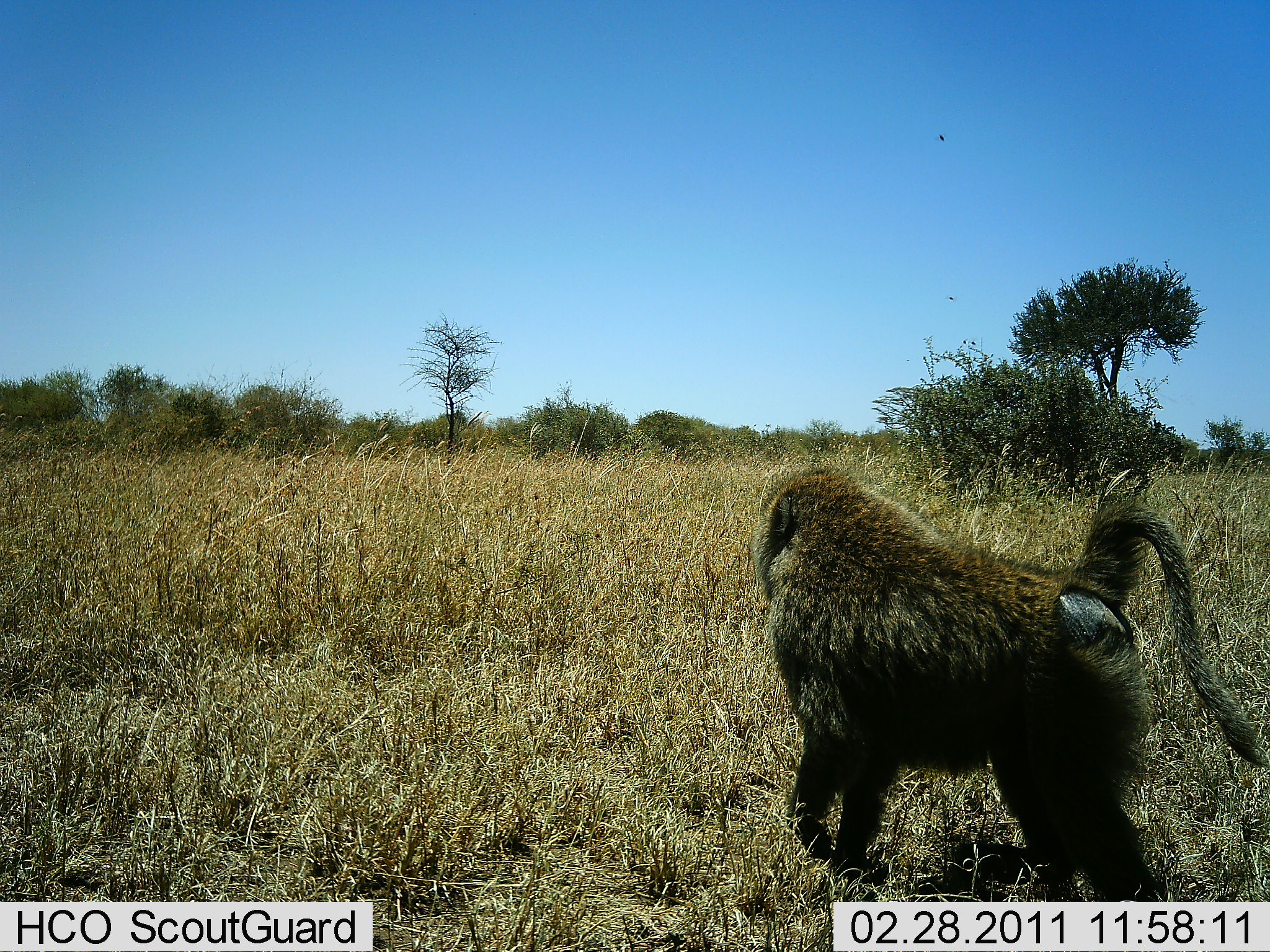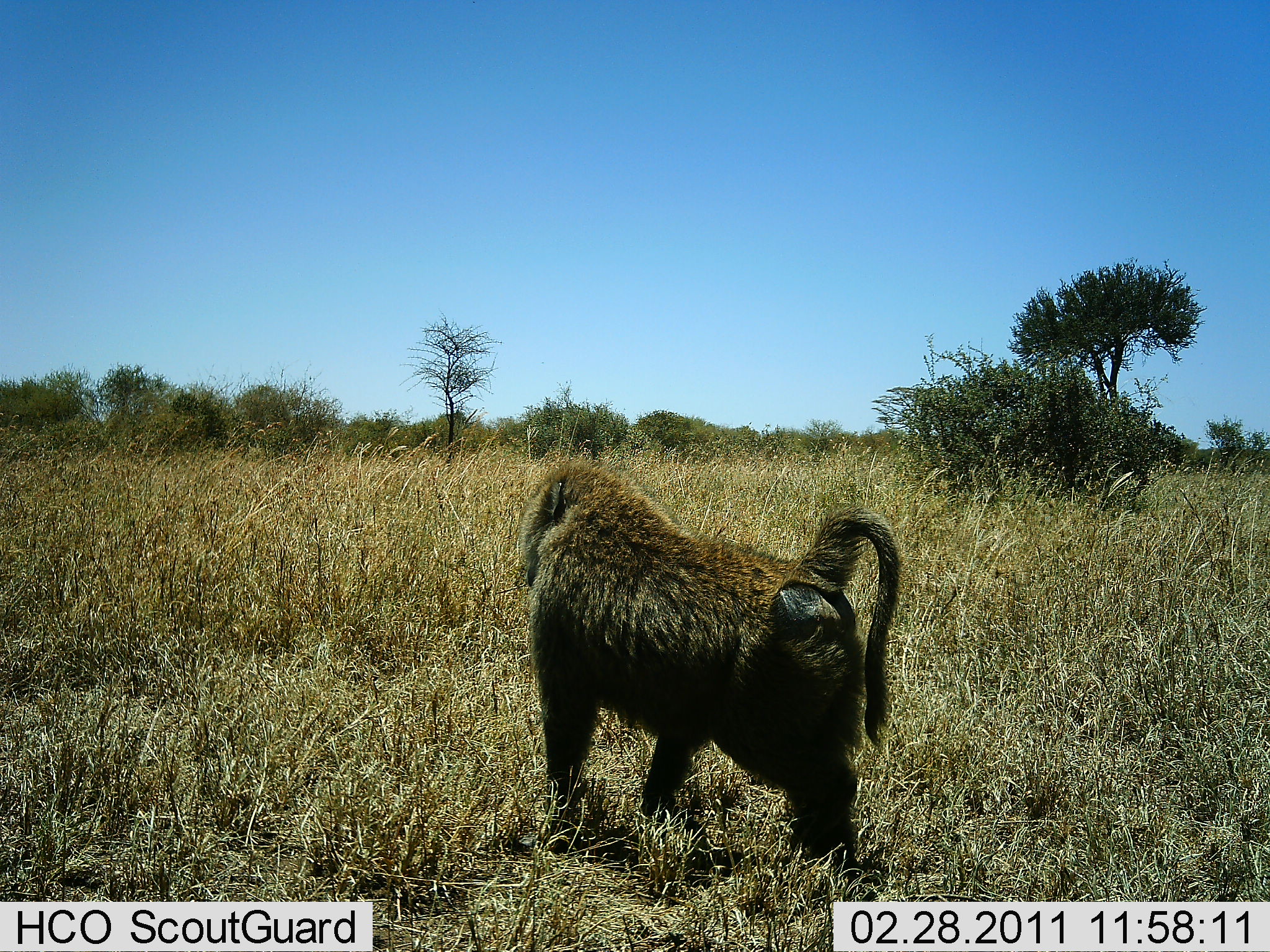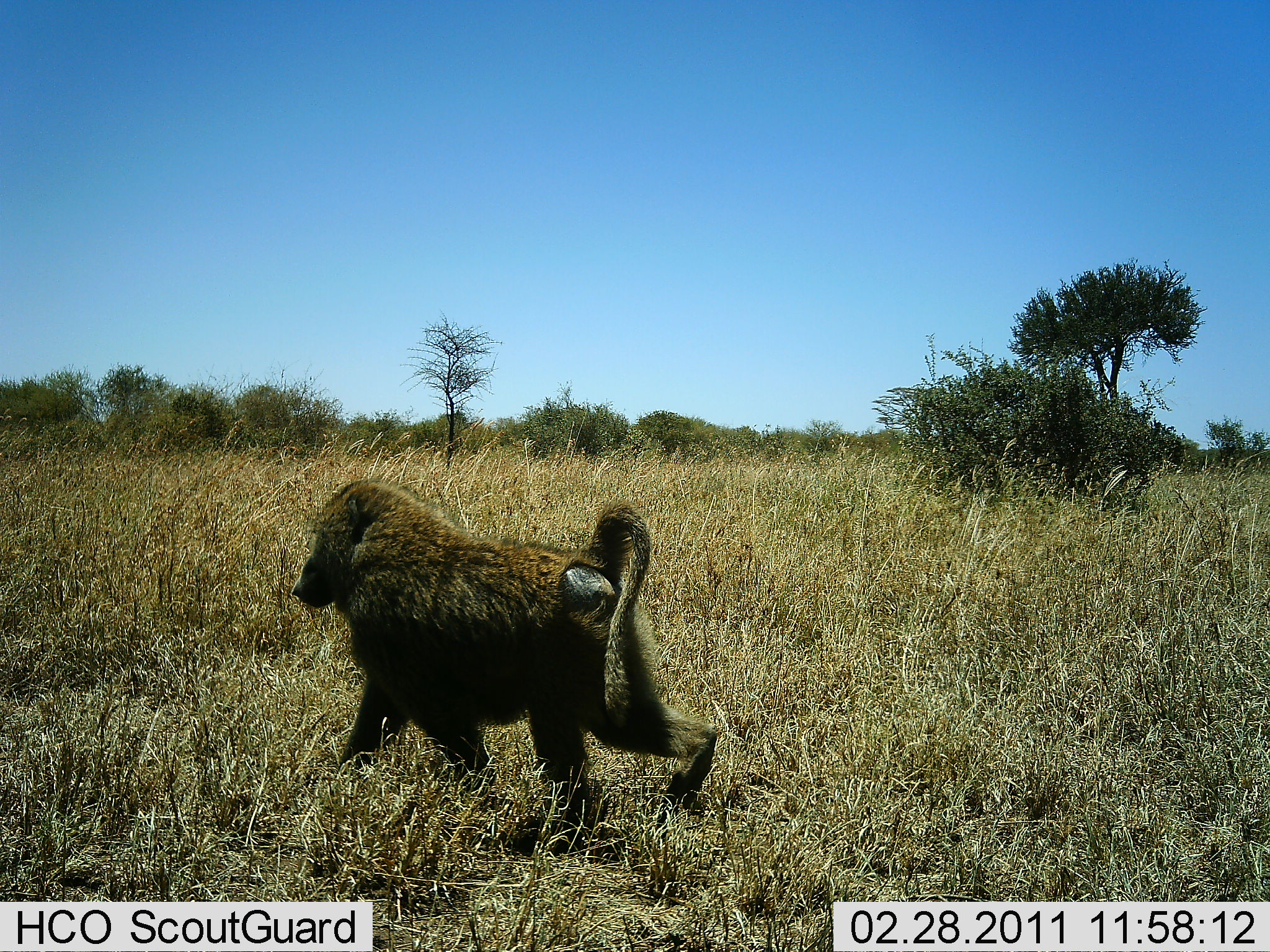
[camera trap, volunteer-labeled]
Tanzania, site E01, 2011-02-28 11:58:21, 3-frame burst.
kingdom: Animalia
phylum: Chordata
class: Mammalia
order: Primates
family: Cercopithecidae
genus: Papio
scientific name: Papio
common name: baboon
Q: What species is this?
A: Baboon (Papio).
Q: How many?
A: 1.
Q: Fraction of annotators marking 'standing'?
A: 17%.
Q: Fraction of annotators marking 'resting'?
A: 0%.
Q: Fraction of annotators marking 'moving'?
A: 92%.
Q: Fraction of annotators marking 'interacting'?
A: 0%.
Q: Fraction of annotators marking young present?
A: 0%.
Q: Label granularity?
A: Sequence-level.